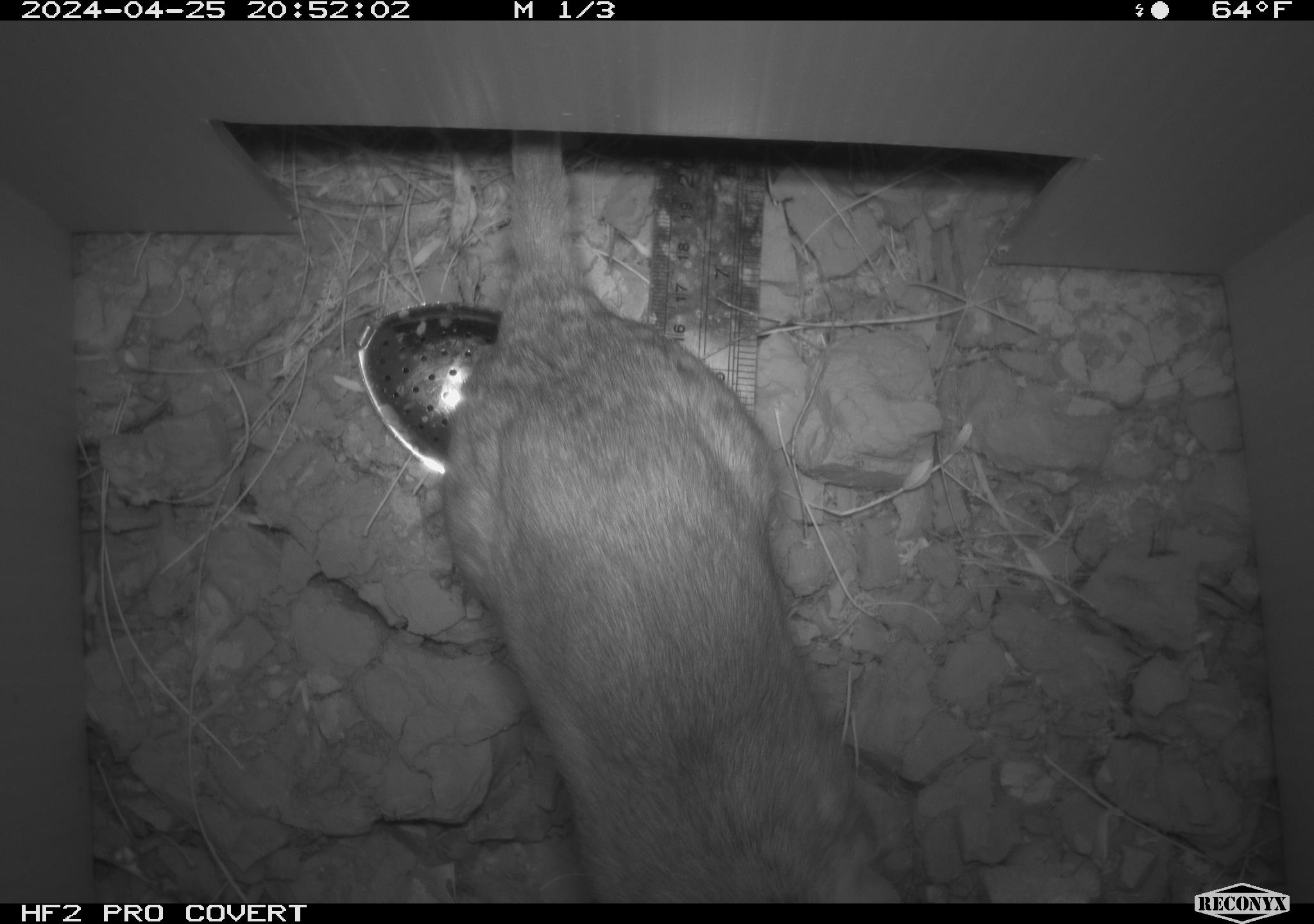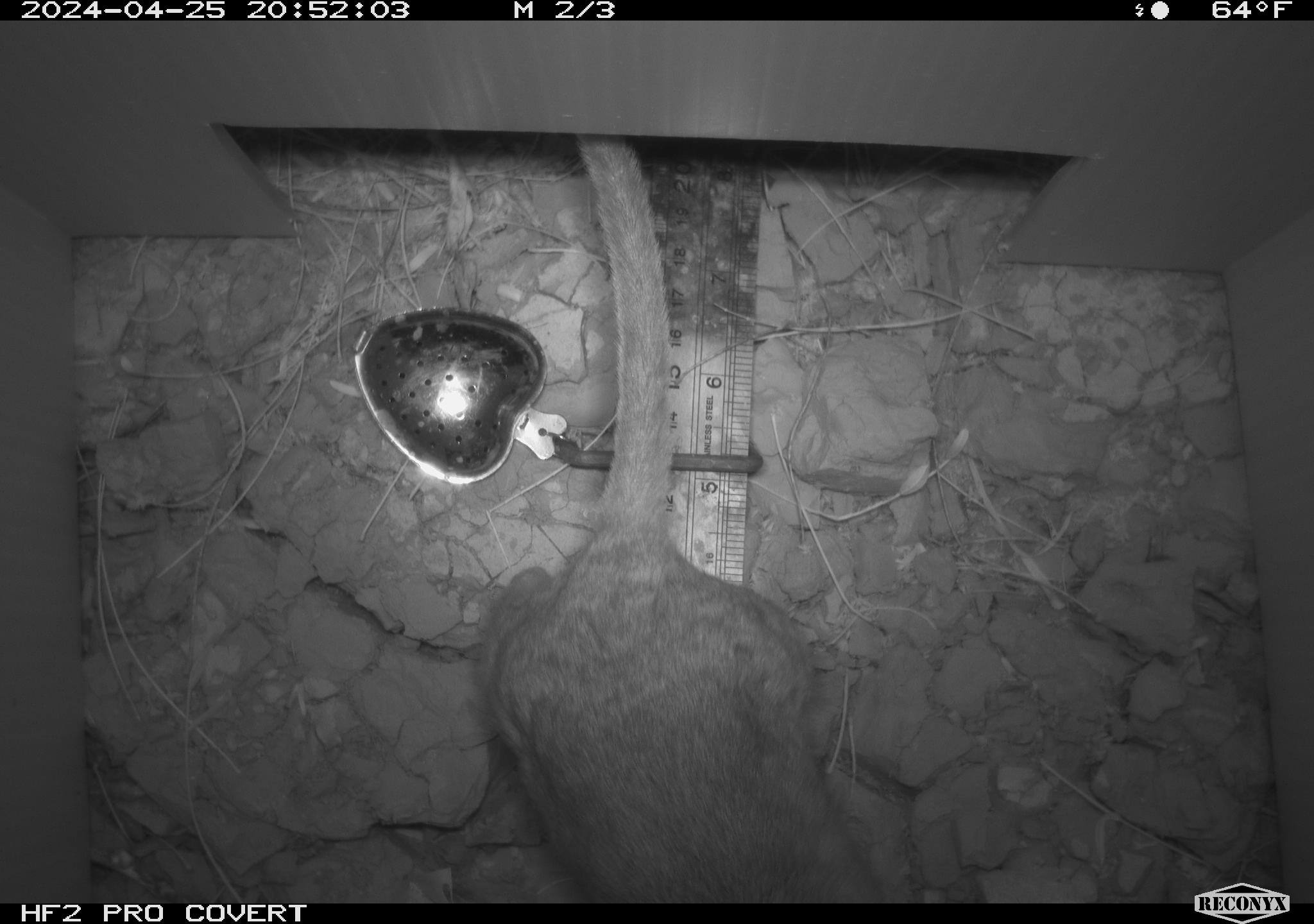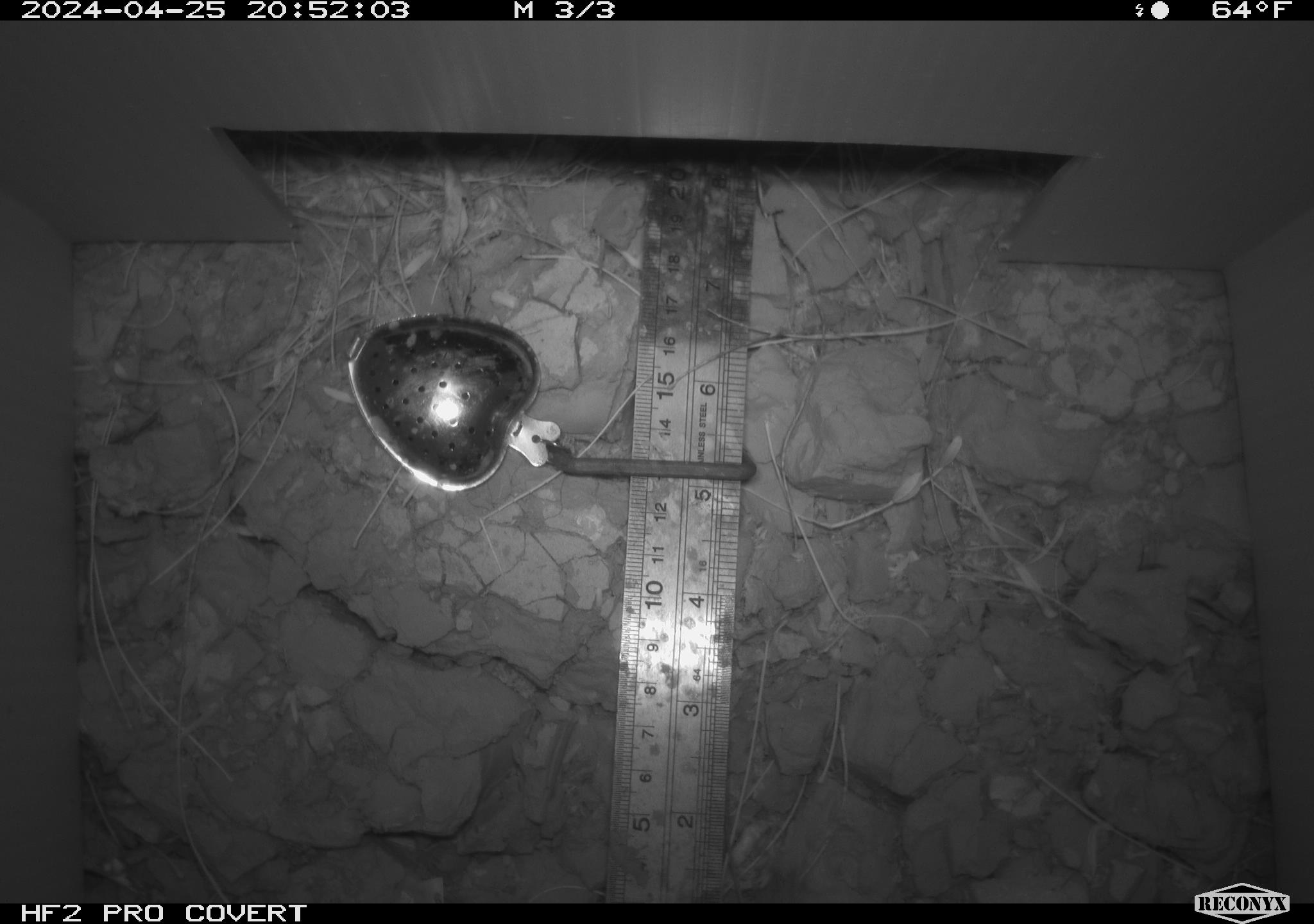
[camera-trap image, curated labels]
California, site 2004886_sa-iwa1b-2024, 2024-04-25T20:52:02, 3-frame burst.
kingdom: Animalia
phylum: Chordata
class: Mammalia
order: Rodentia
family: Cricetidae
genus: Neotoma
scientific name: Neotoma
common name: pack rat or woodrat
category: neotoma species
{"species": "neotoma species (pack rat or woodrat) (Neotoma)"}